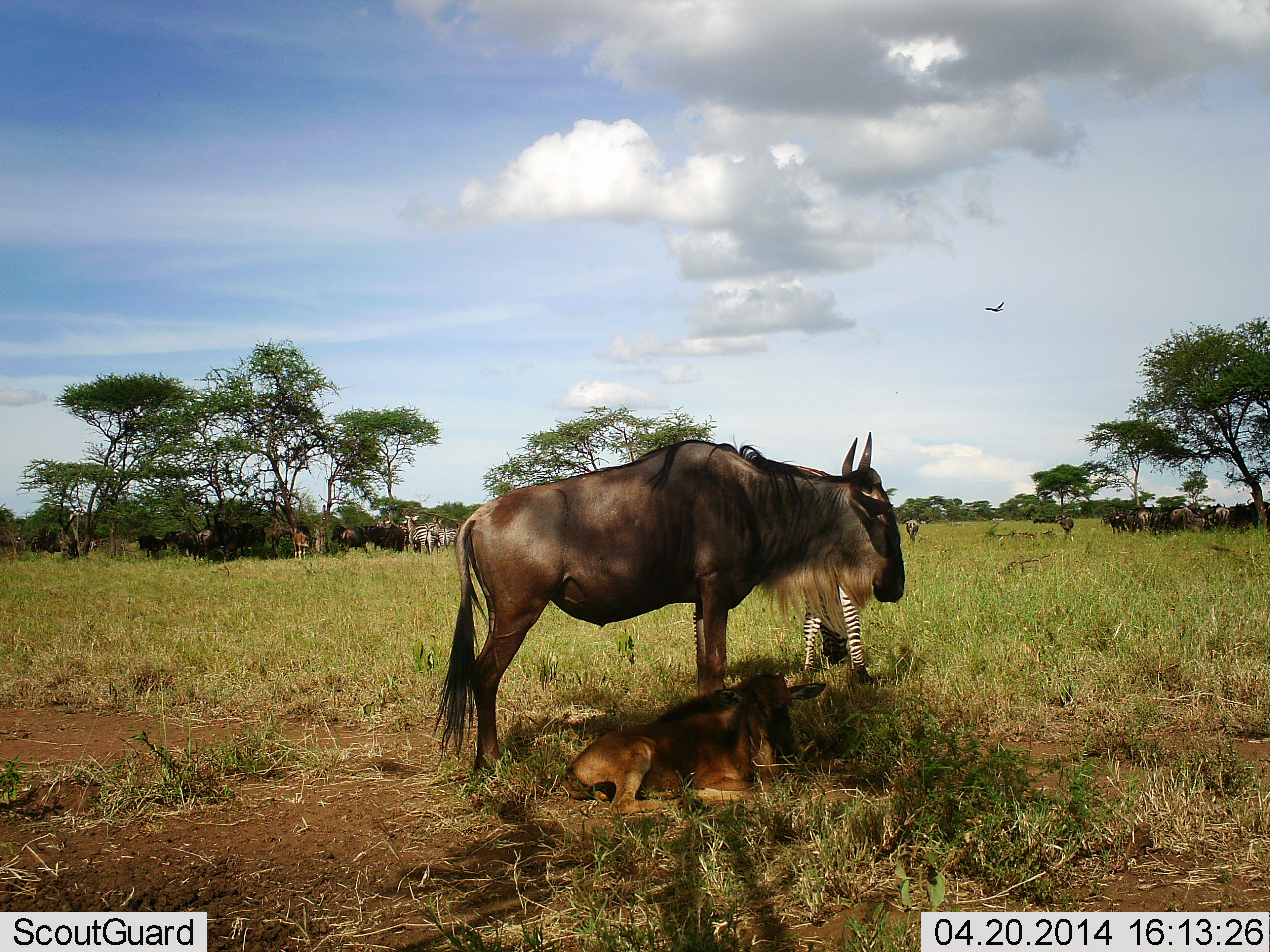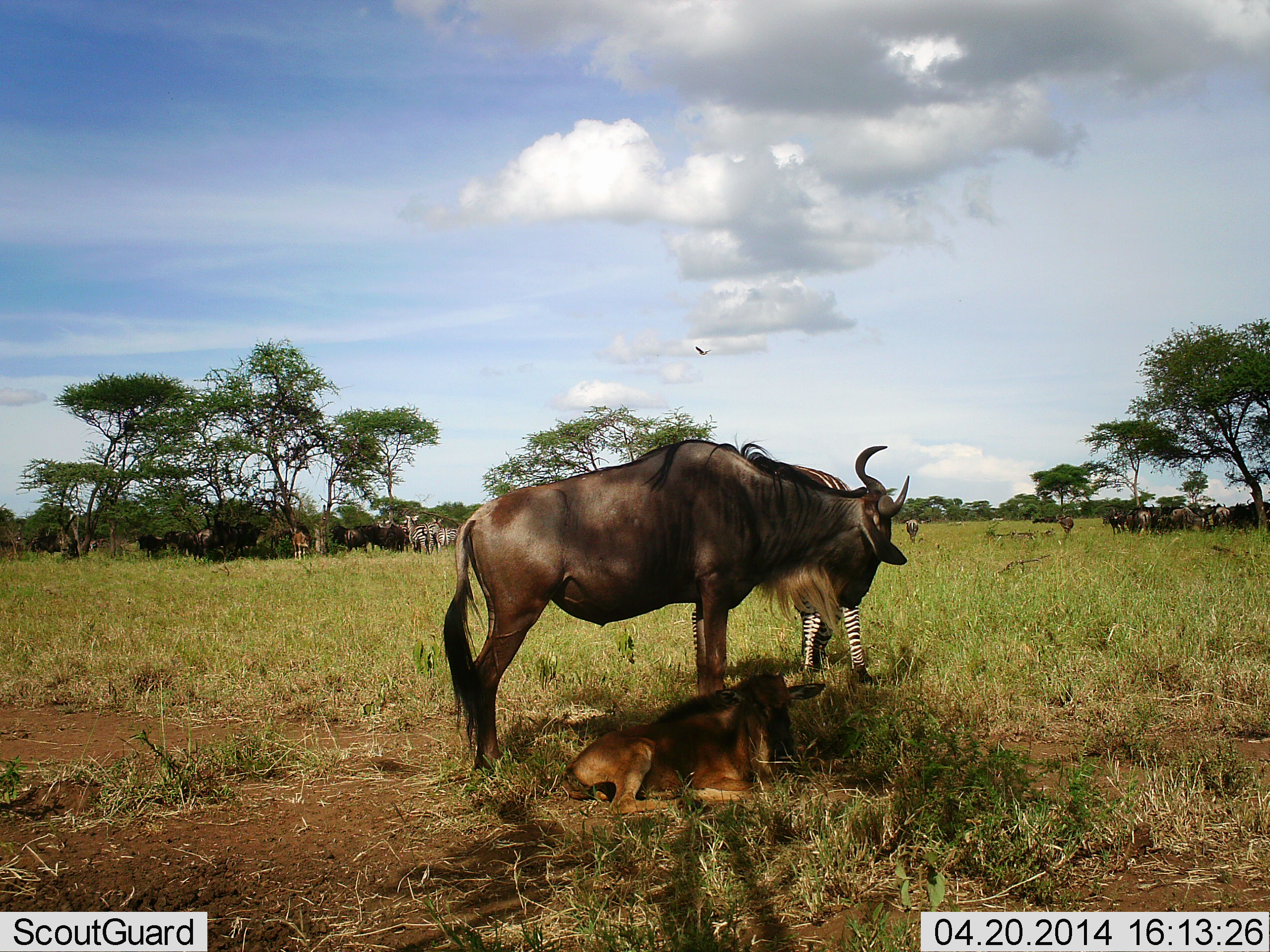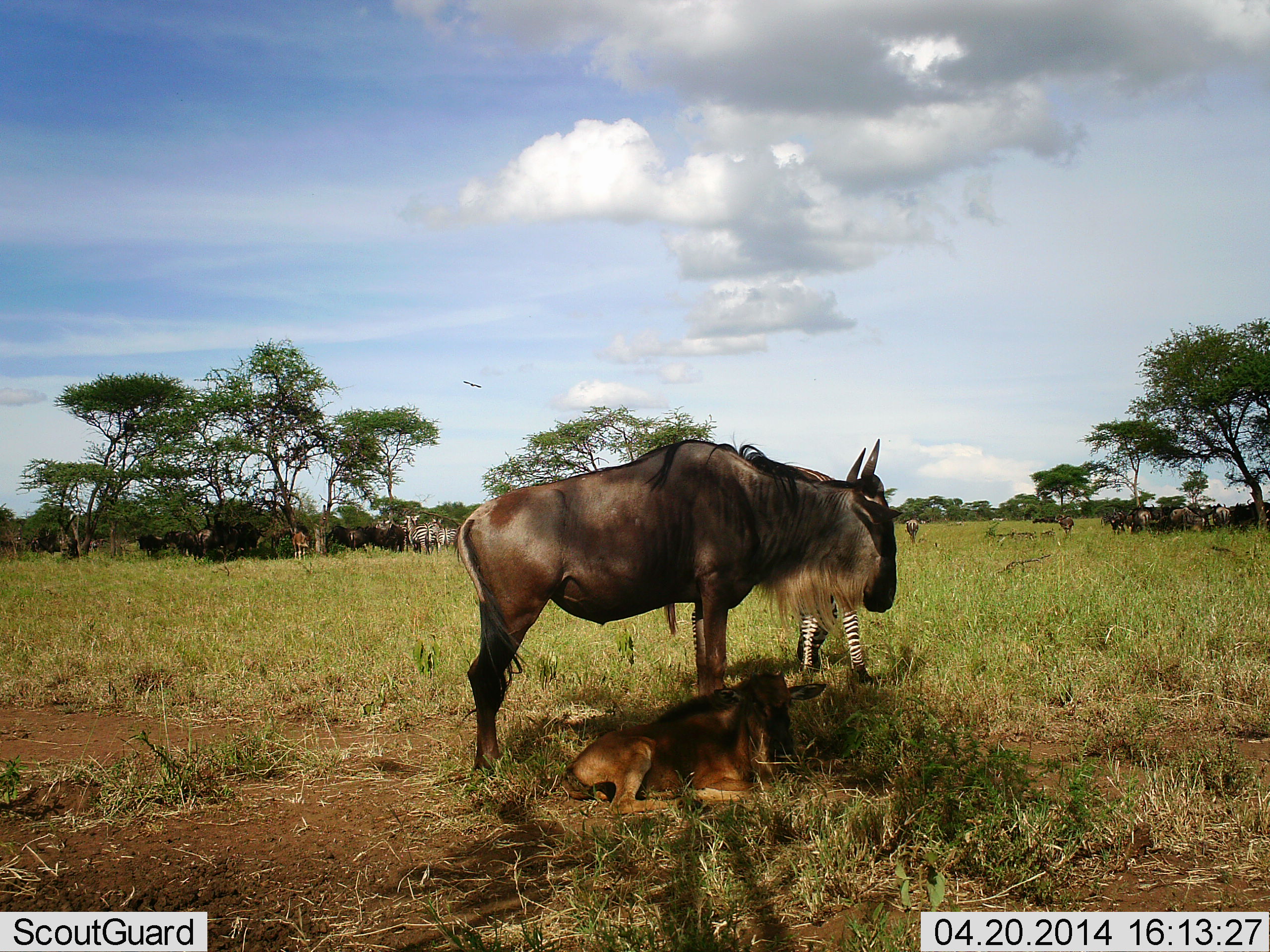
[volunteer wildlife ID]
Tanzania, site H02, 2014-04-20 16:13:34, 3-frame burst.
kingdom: Animalia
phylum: Chordata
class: Mammalia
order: Artiodactyla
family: Bovidae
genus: Connochaetes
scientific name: Connochaetes taurinus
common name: blue wildebeest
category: wildebeest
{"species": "wildebeest (blue wildebeest) (Connochaetes taurinus)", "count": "11-50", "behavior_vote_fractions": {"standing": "93%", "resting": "80%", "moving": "7%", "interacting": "0%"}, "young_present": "100%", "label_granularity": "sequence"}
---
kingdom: Animalia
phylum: Chordata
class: Mammalia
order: Perissodactyla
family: Equidae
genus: Equus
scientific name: Equus quagga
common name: plains zebra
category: zebra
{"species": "zebra (plains zebra) (Equus quagga)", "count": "3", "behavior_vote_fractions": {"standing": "93%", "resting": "7%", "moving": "7%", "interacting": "0%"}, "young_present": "0%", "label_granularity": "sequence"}